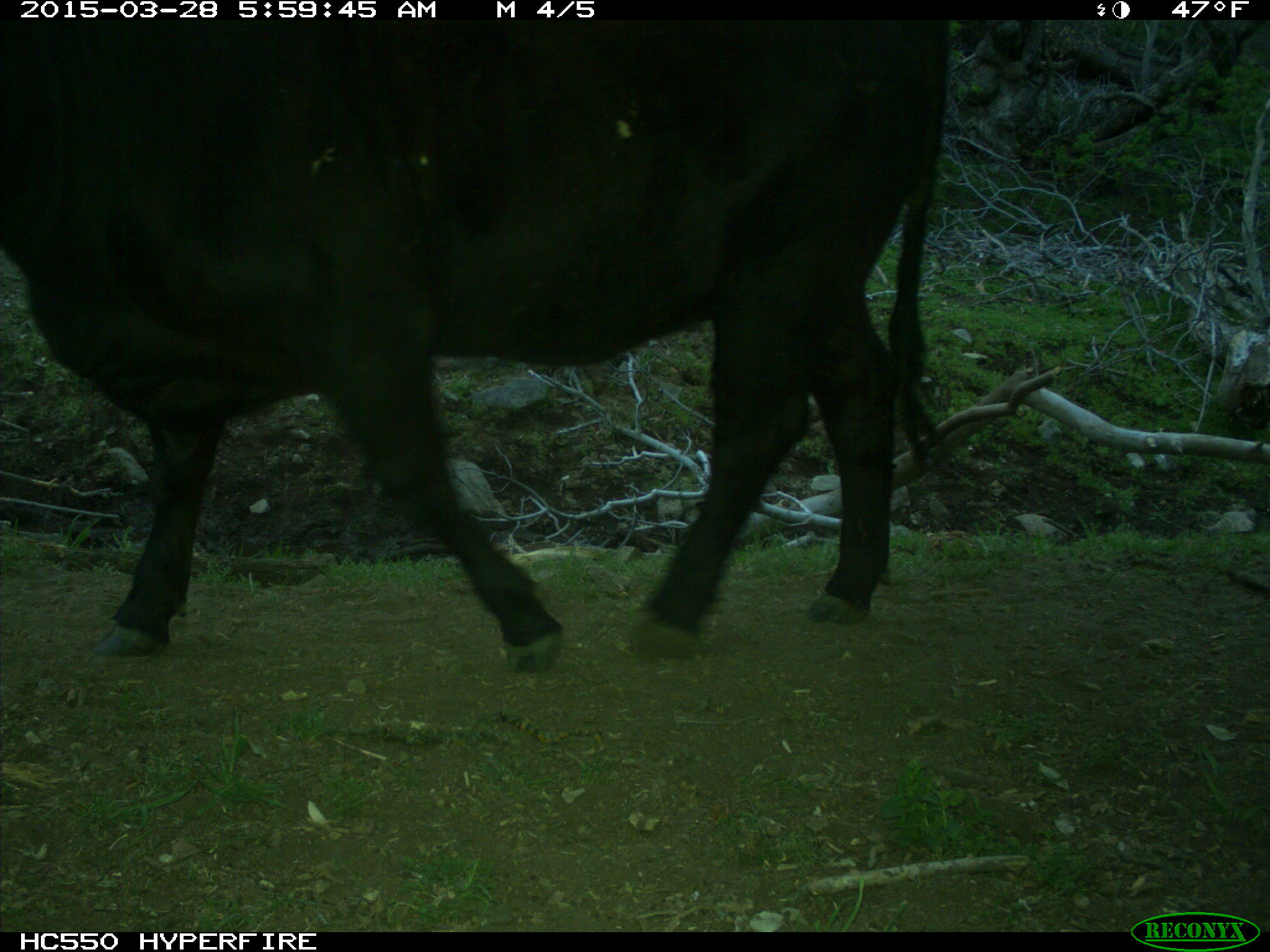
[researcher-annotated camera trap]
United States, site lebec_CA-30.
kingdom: Animalia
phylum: Chordata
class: Mammalia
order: Artiodactyla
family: Bovidae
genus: Bos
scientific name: Bos taurus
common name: domestic cow